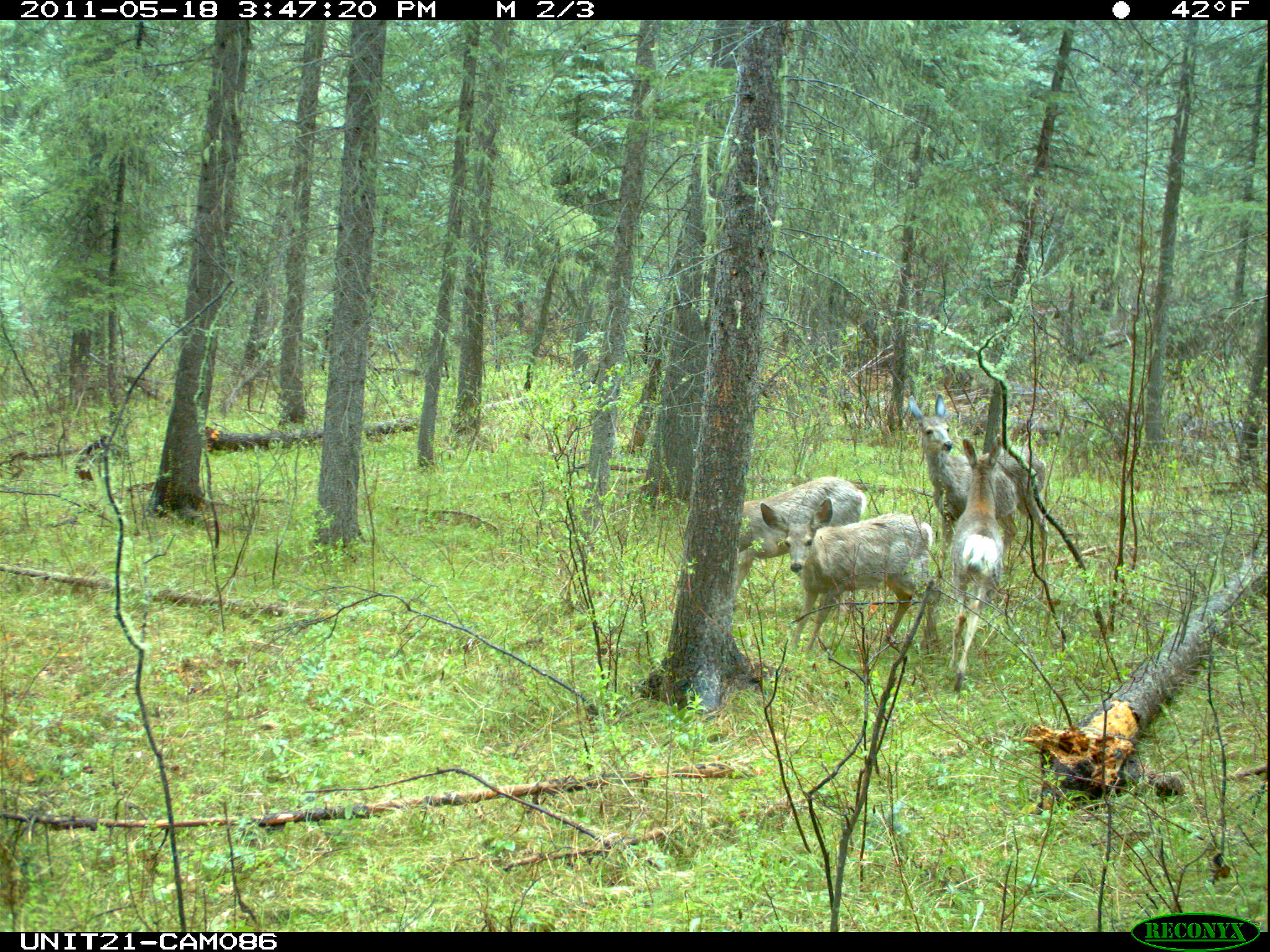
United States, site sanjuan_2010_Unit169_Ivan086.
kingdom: Animalia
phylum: Chordata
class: Mammalia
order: Artiodactyla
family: Cervidae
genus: Odocoileus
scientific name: Odocoileus hemionus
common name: mule deer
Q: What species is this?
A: Odocoileus hemionus (mule deer).